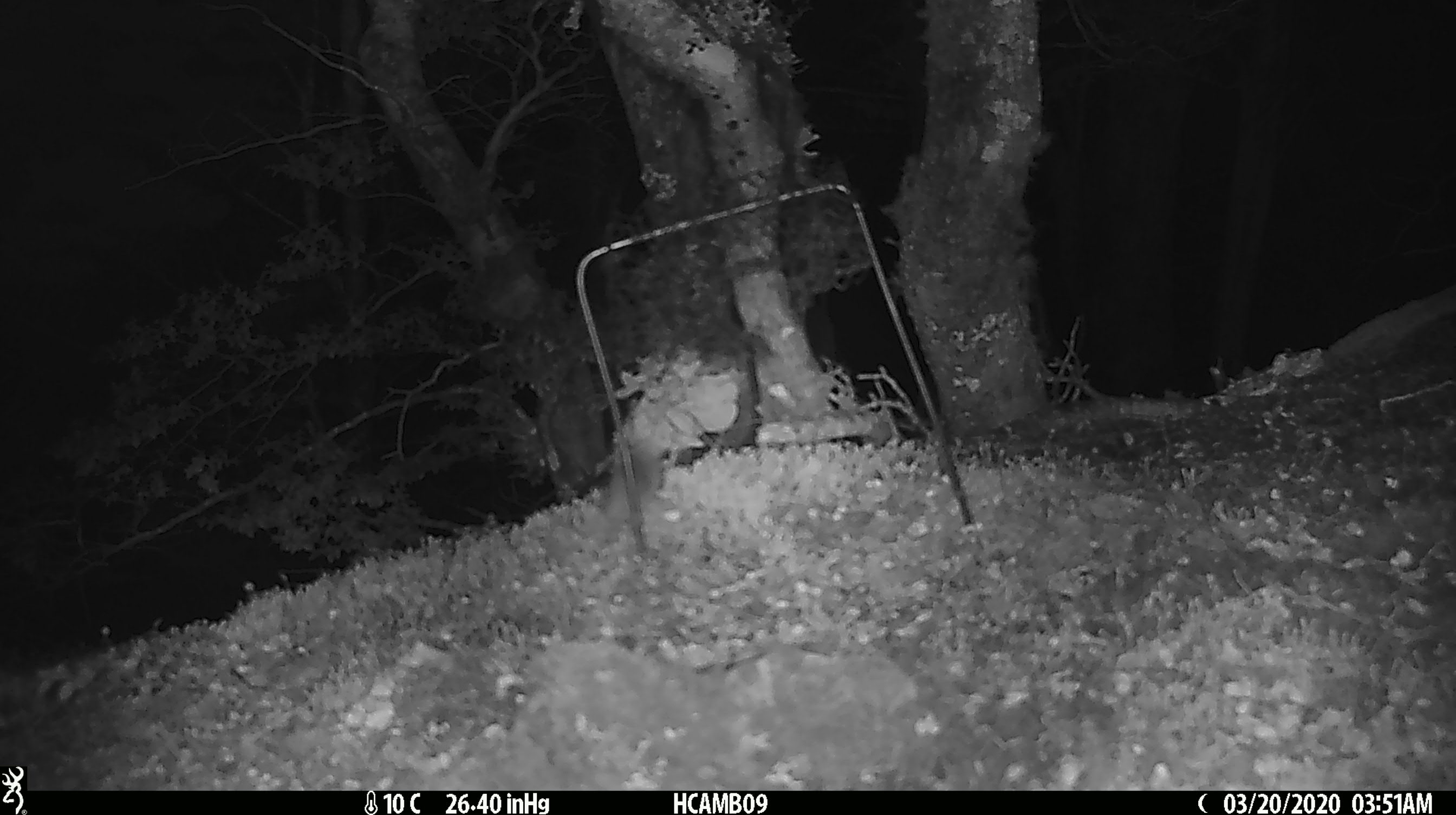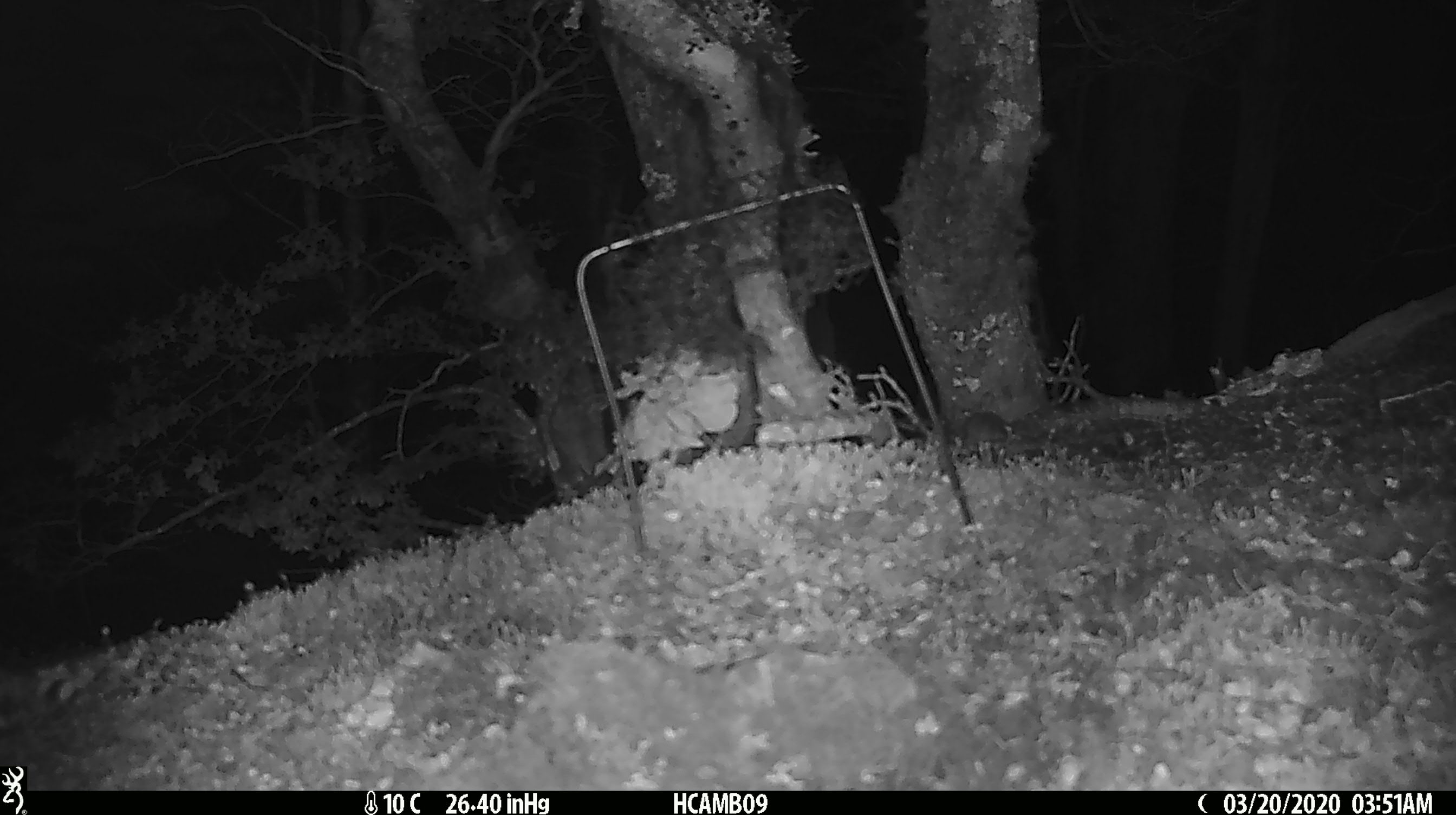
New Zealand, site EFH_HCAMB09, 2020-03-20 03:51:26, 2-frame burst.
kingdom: Animalia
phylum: Chordata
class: Mammalia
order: Rodentia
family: Muridae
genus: Mus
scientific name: Mus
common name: mouse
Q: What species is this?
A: Mouse (Mus).